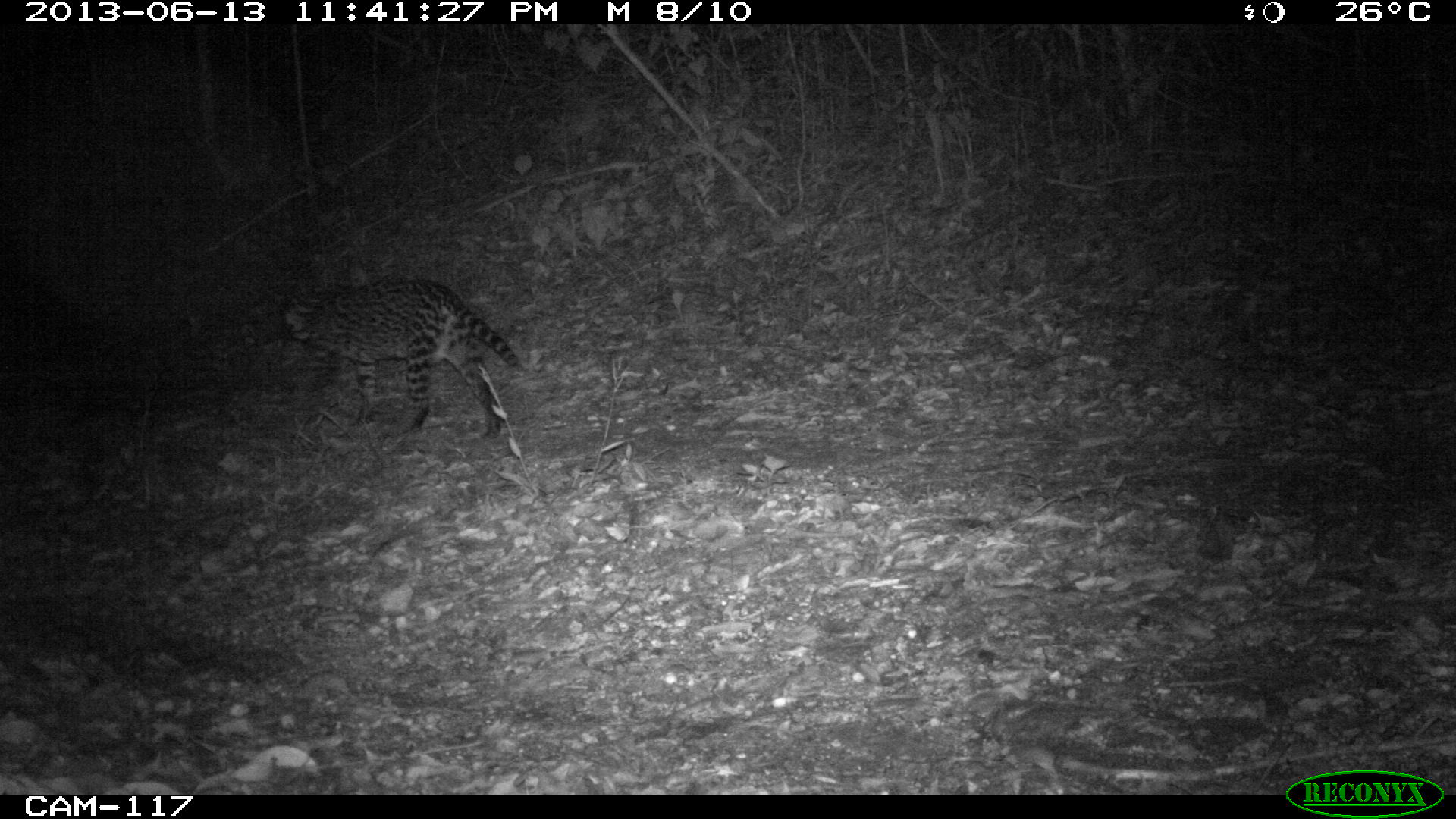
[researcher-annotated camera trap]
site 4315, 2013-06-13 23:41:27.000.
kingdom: Animalia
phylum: Chordata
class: Mammalia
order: Carnivora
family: Felidae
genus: Leopardus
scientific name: Leopardus pardalis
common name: ocelot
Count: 1.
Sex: female.